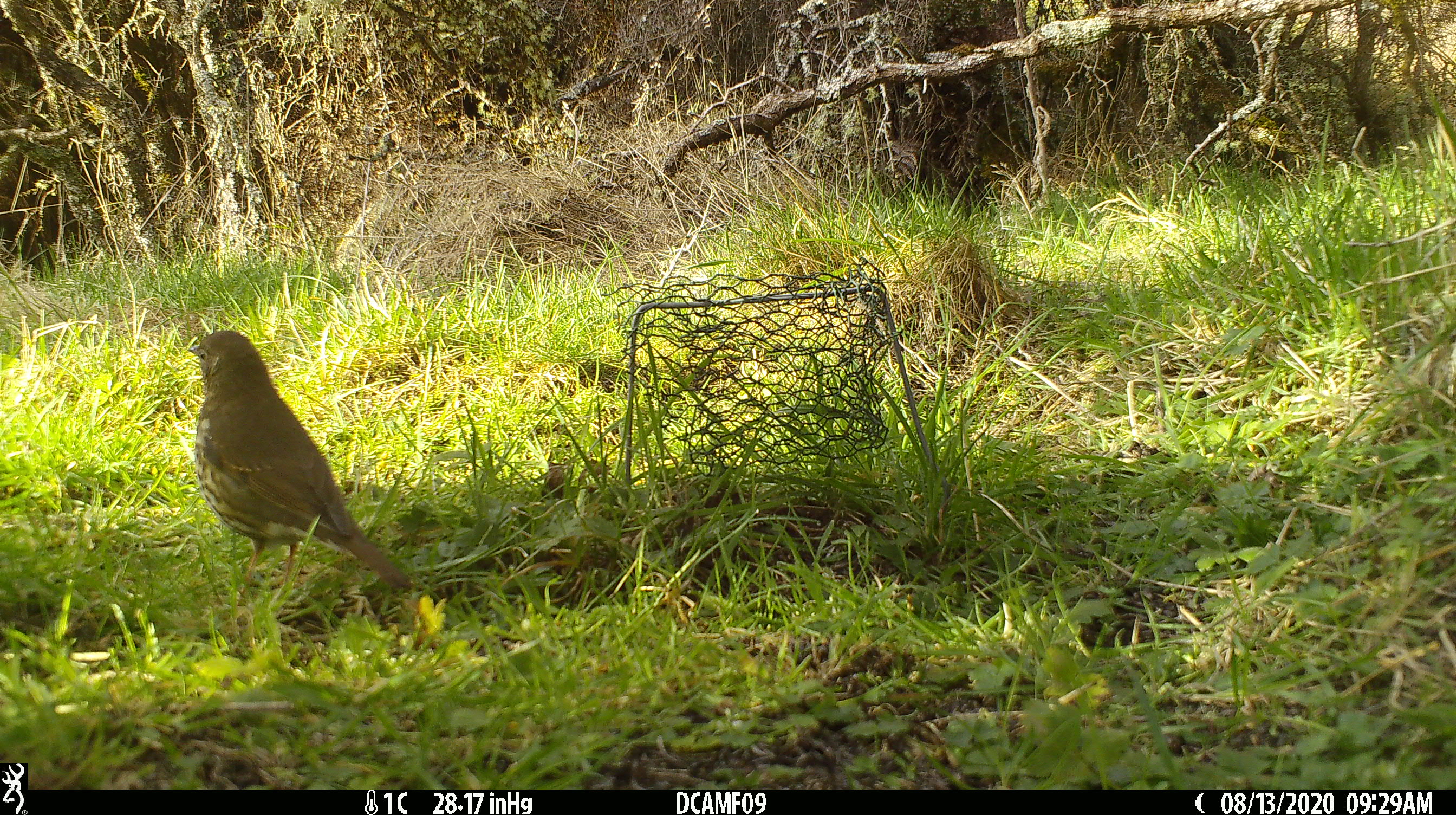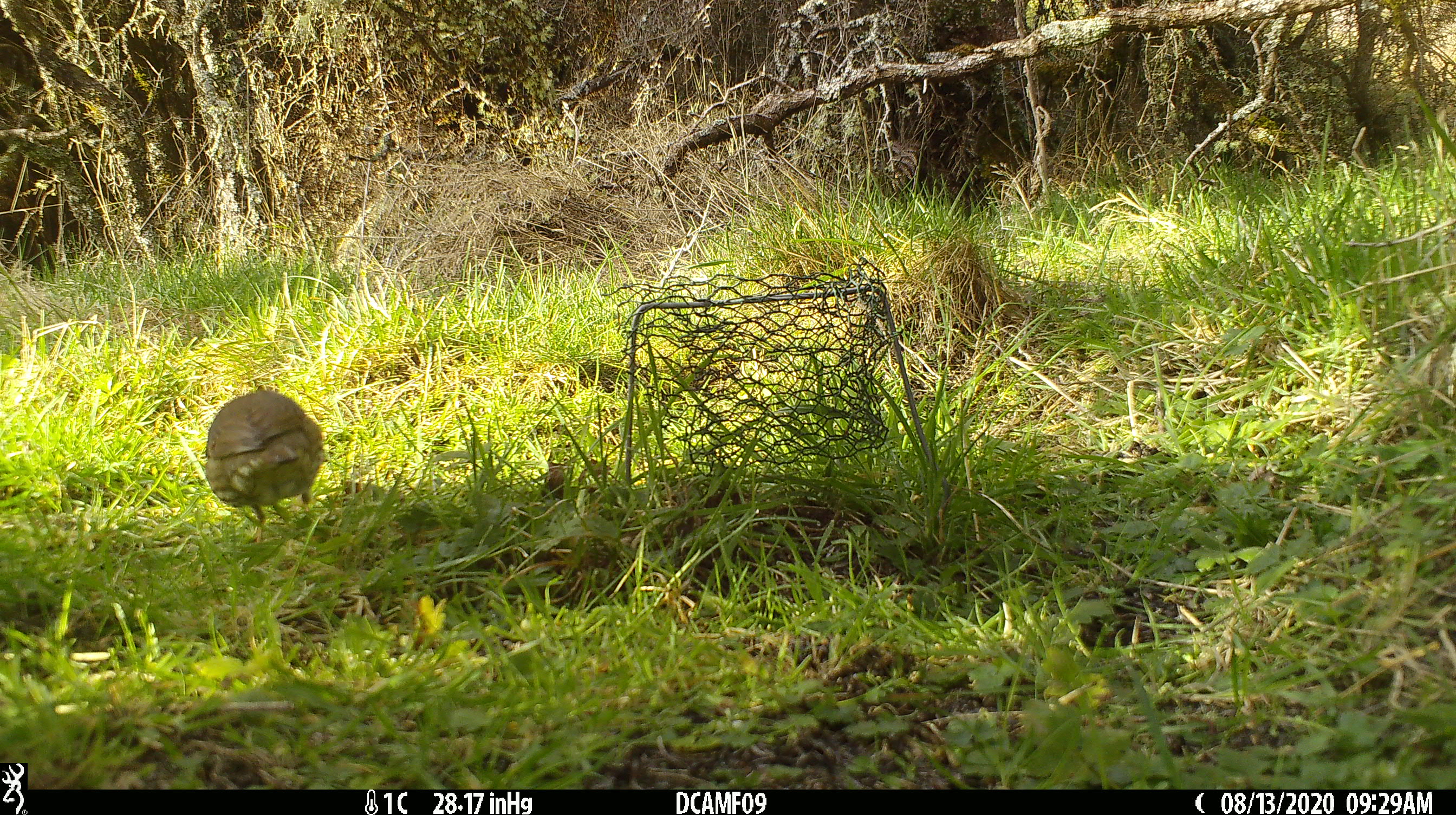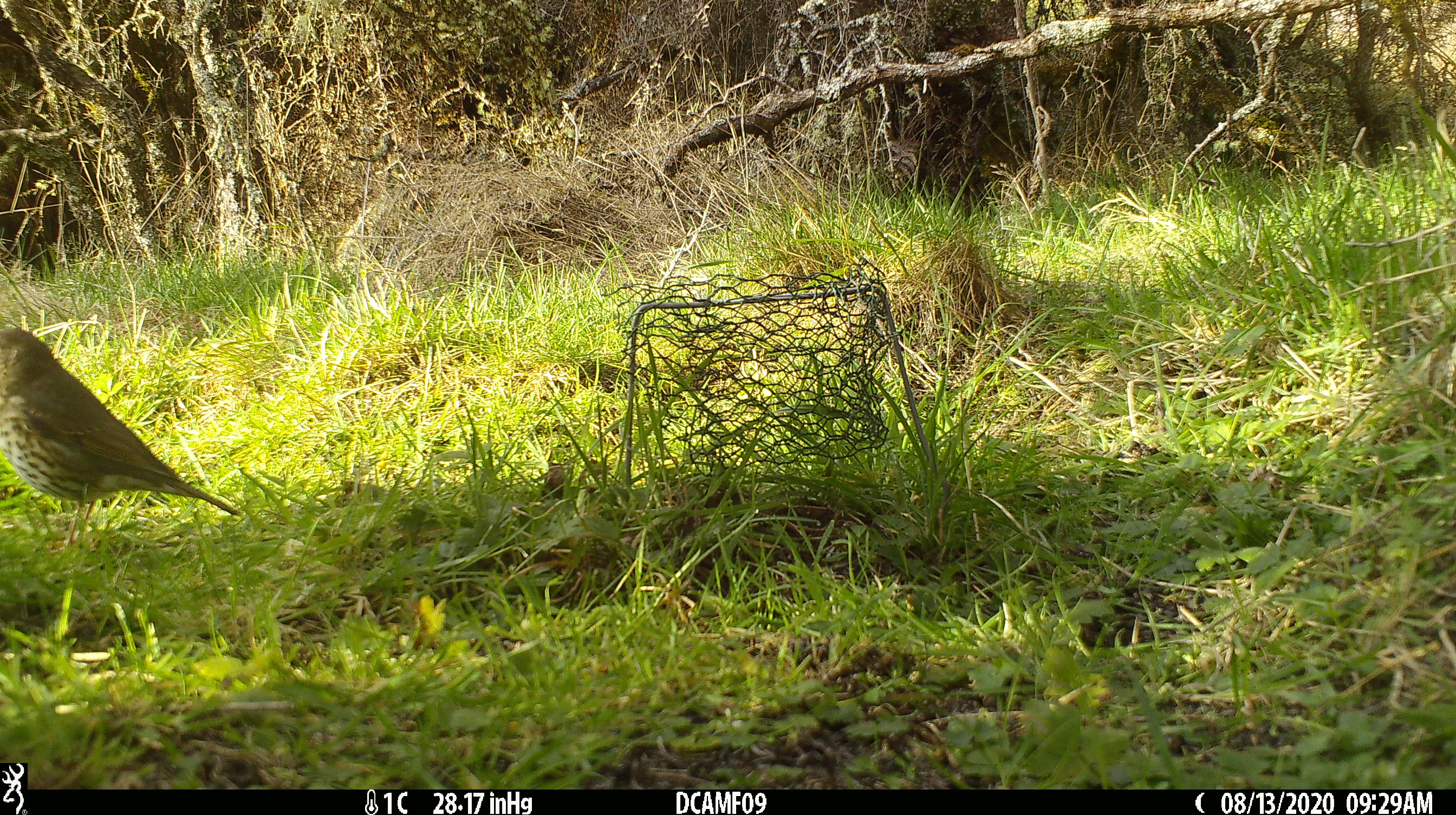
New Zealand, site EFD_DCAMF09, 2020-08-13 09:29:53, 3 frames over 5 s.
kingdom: Animalia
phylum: Chordata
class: Aves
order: Passeriformes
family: Turdidae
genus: Turdus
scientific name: Turdus philomelos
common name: song thrush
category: thrush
Thrush (song thrush) (Turdus philomelos).